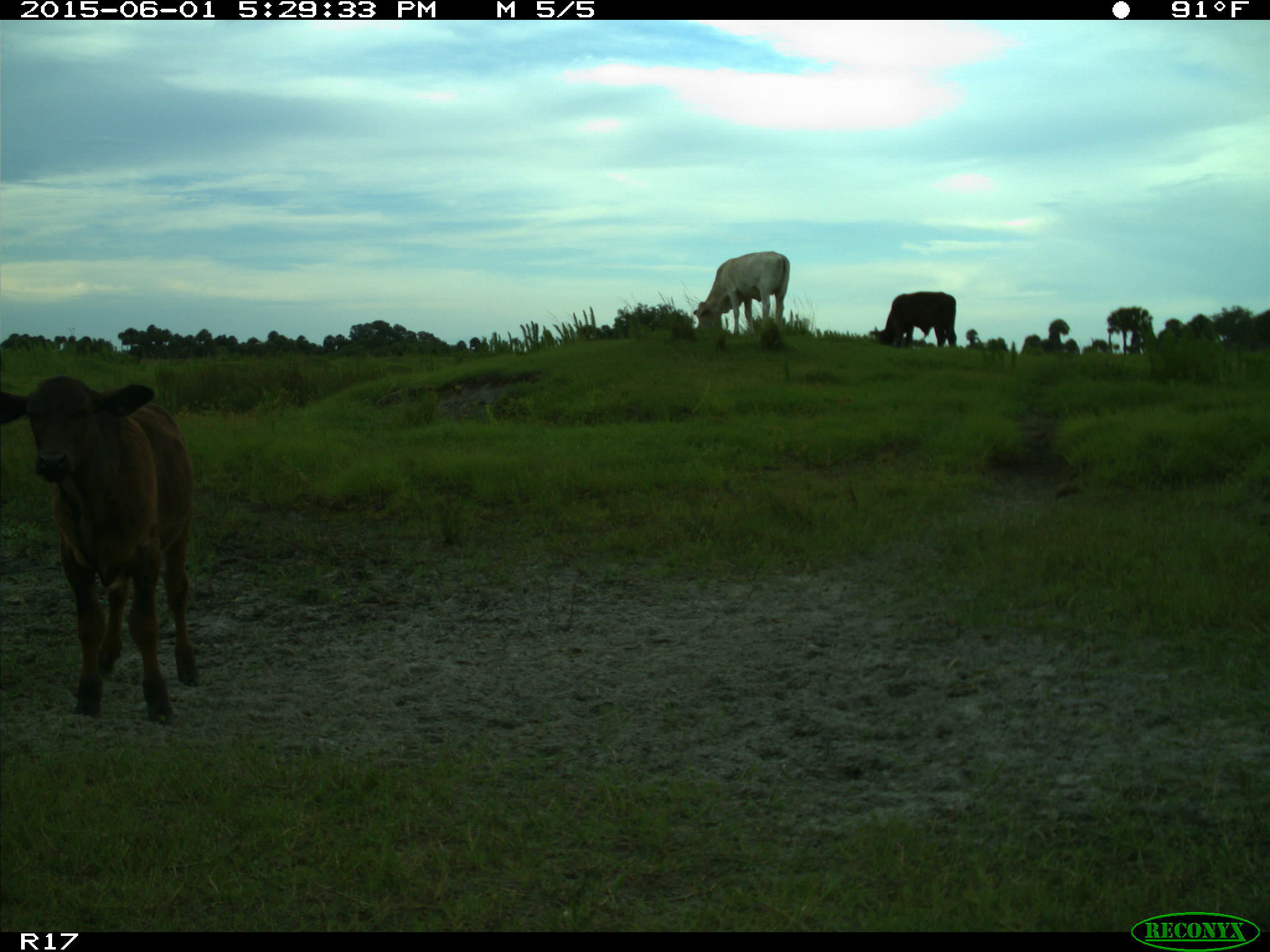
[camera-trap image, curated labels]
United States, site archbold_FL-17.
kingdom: Animalia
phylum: Chordata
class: Mammalia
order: Artiodactyla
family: Bovidae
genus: Bos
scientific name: Bos taurus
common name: domestic cow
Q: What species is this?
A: Bos taurus (domestic cow).